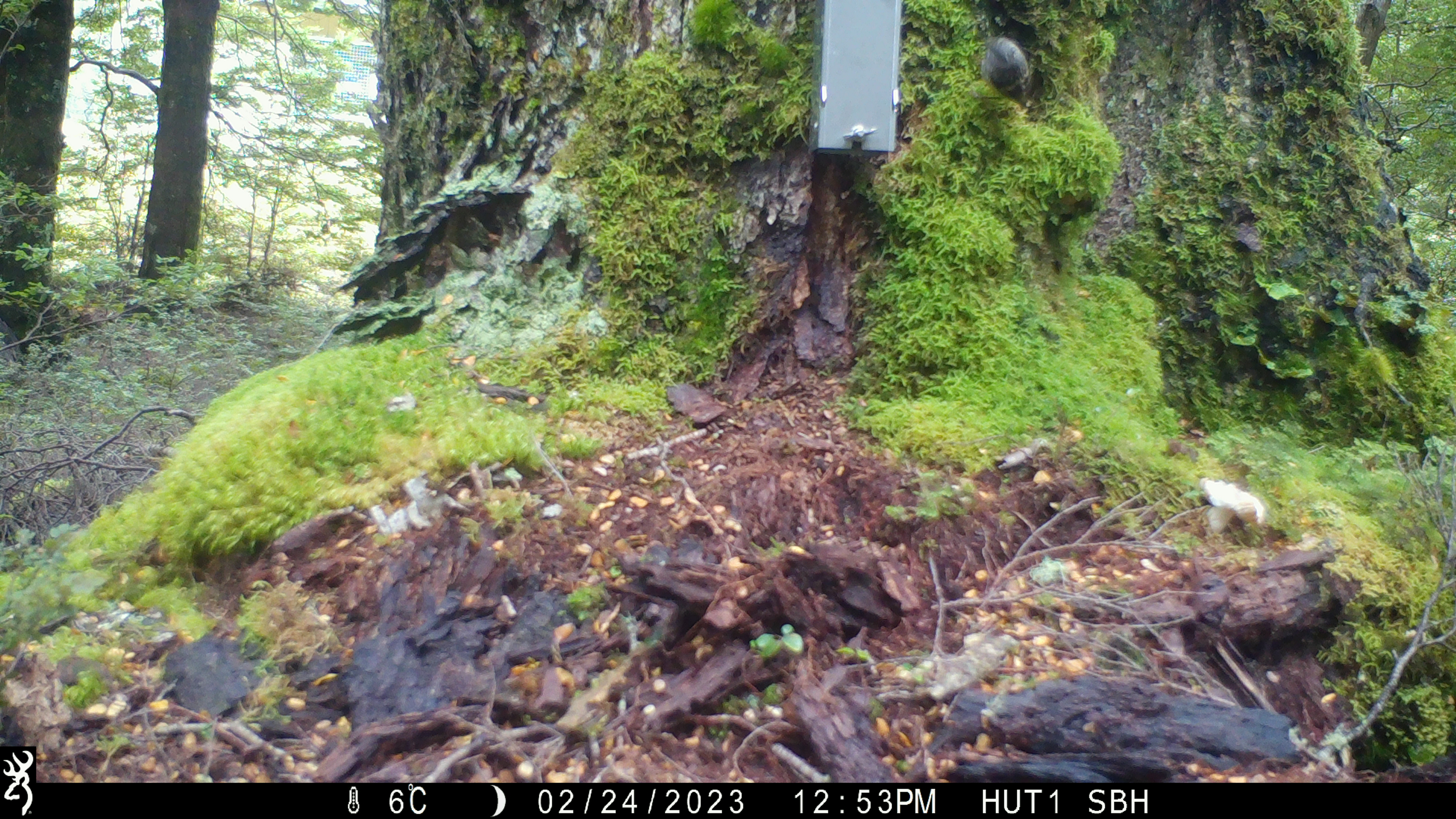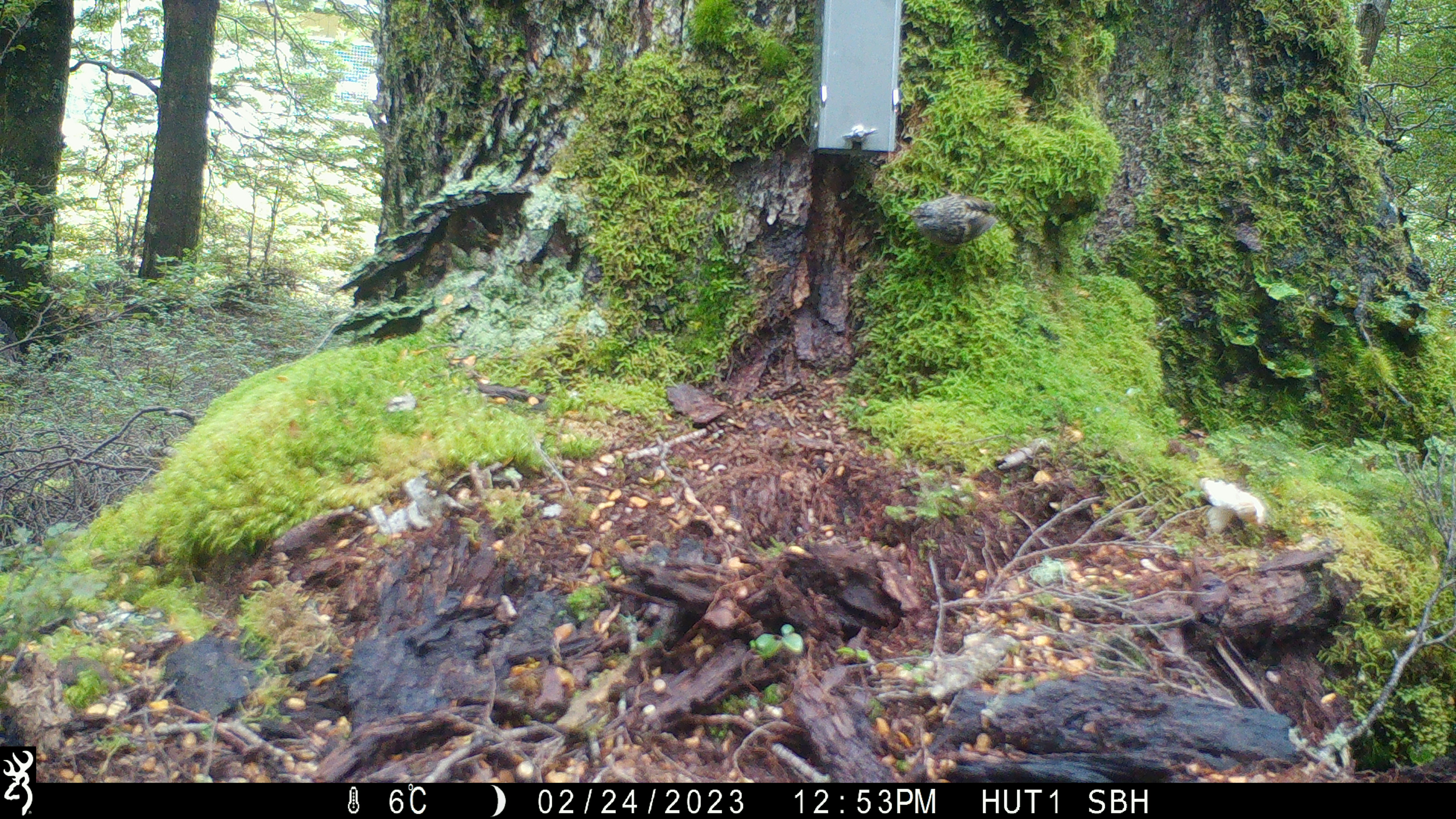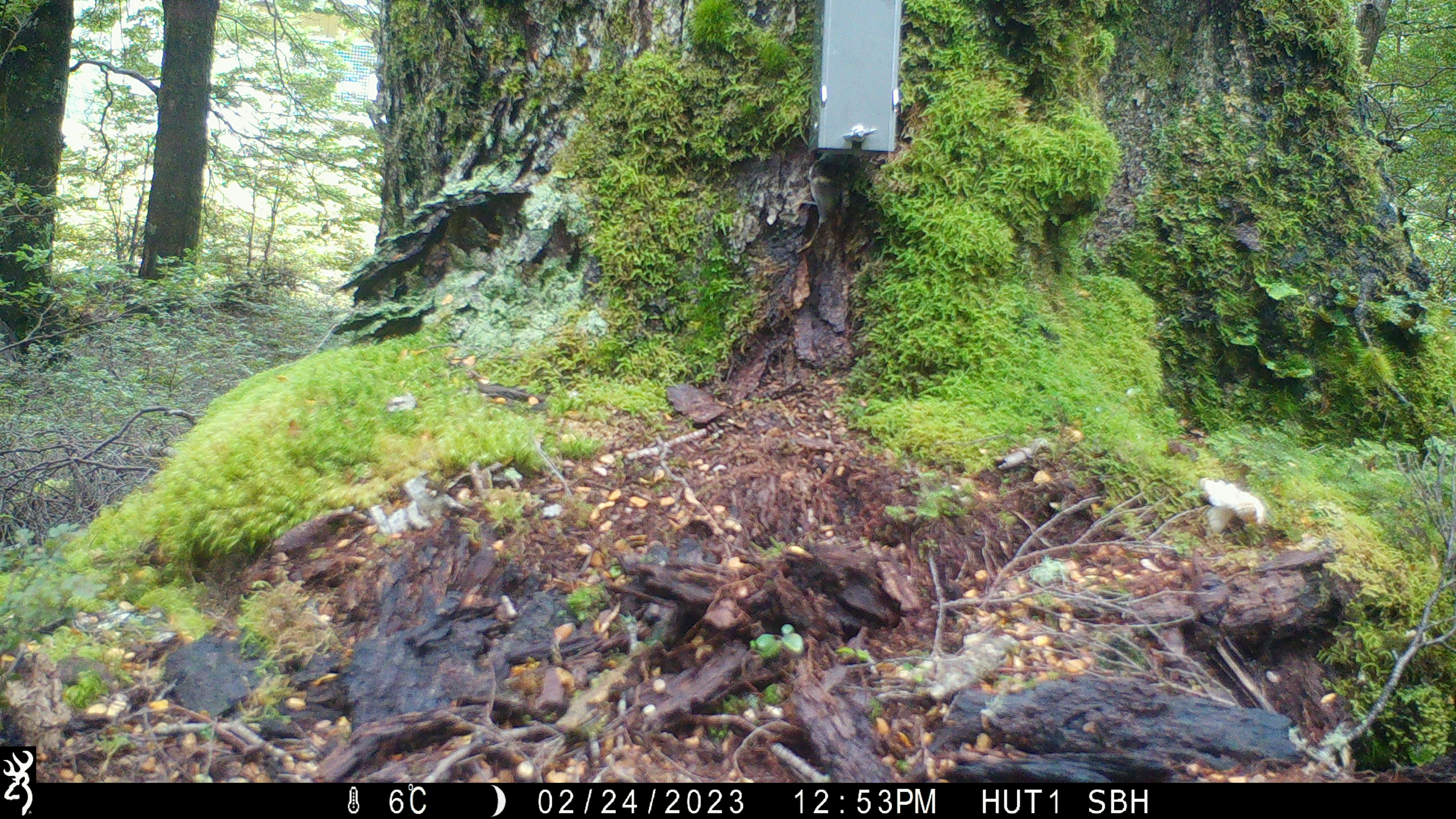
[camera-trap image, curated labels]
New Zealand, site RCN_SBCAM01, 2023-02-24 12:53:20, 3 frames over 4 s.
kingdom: Animalia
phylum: Chordata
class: Aves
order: Passeriformes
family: Acanthisittidae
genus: Acanthisitta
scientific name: Acanthisitta chloris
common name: rifleman